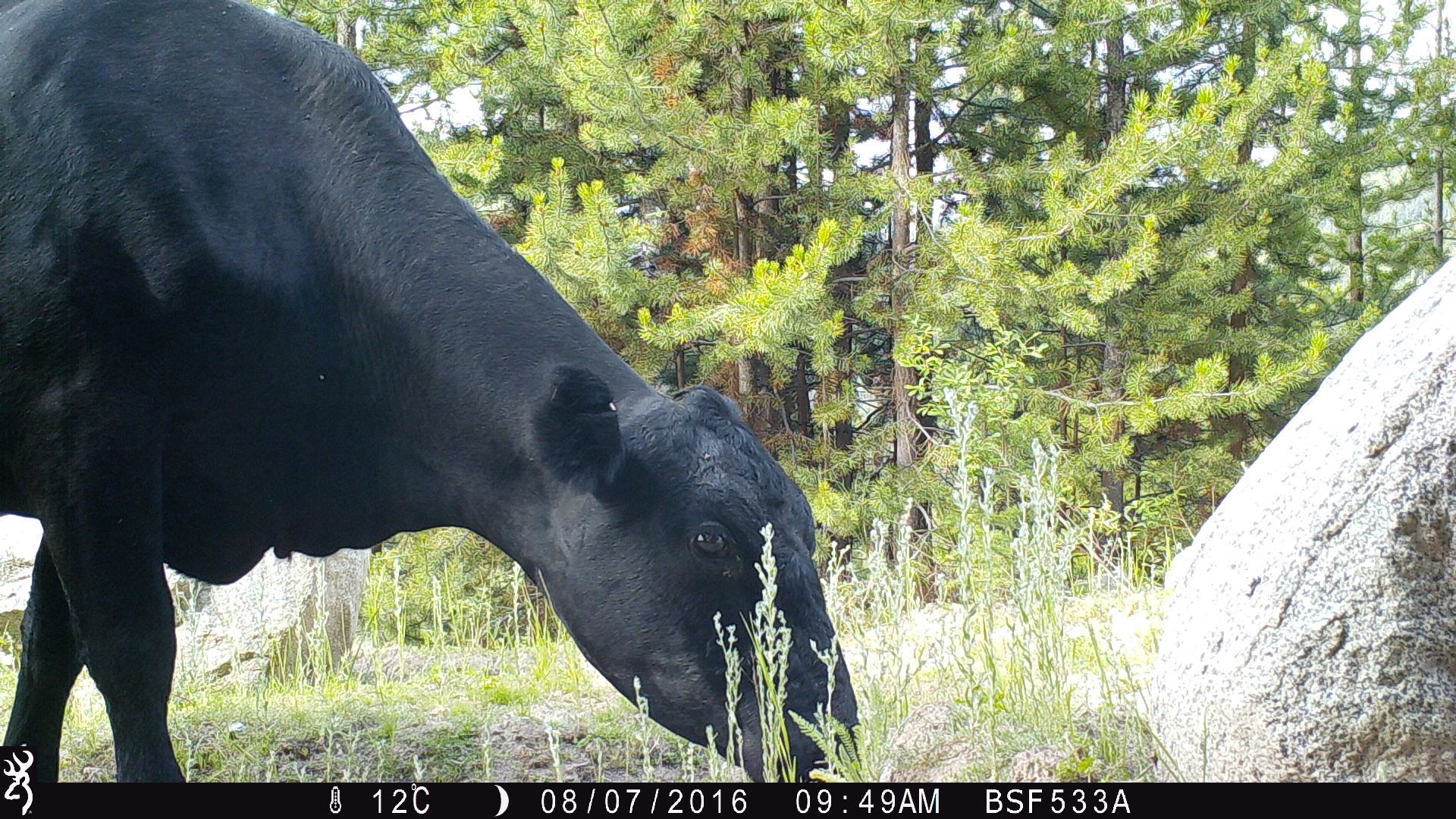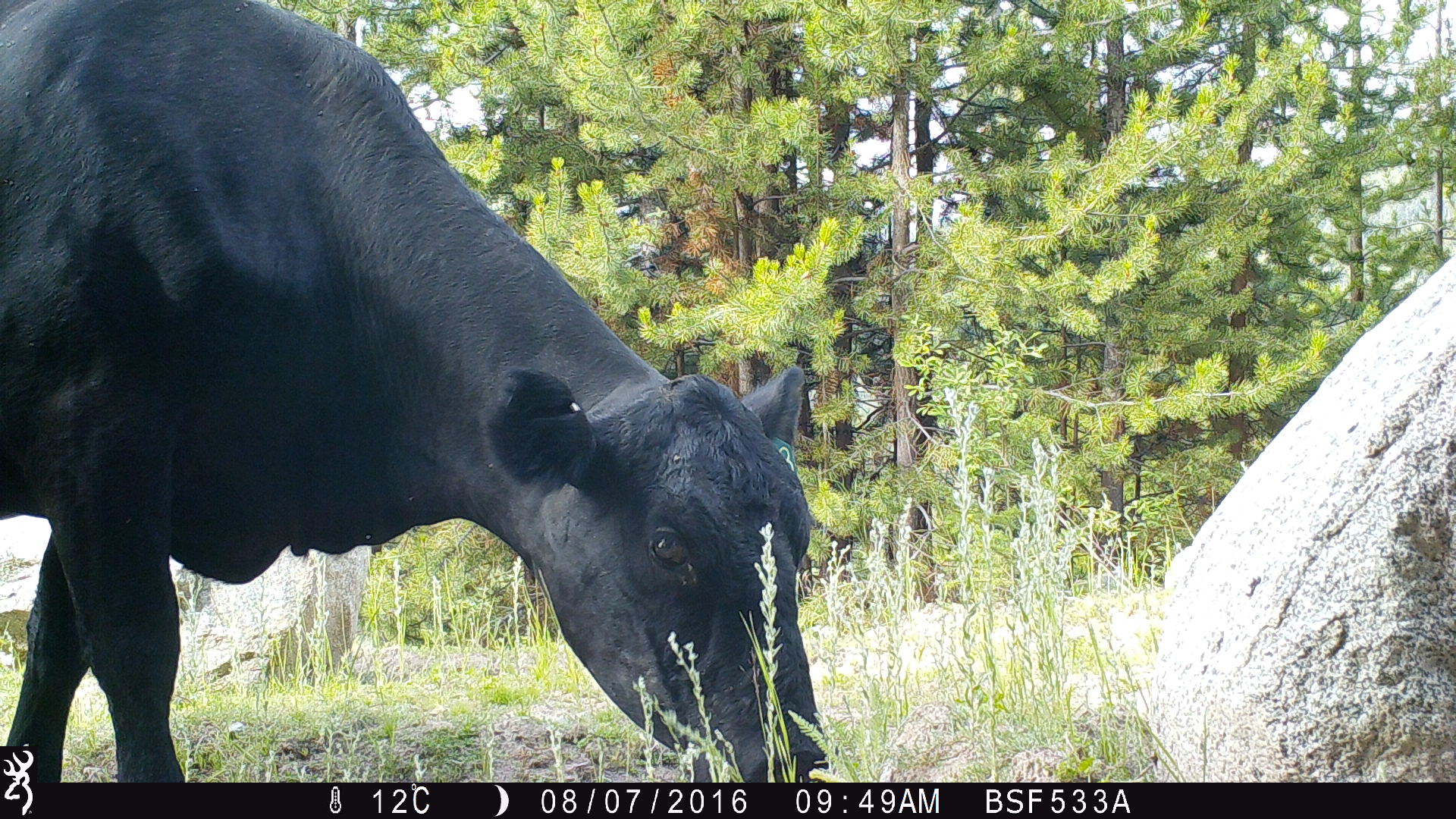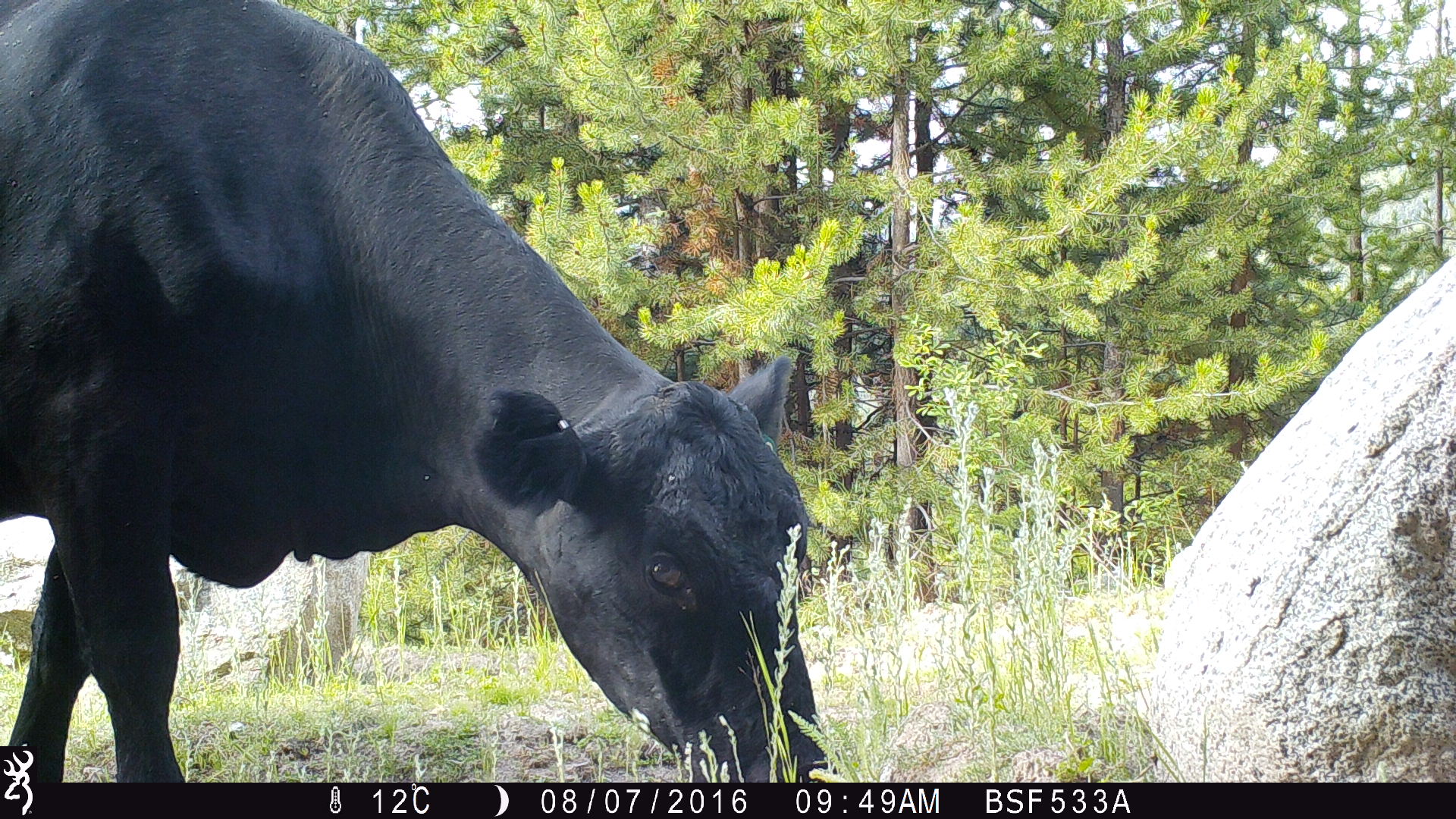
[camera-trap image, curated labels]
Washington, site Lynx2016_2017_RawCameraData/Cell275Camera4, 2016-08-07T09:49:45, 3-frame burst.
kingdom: Animalia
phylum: Chordata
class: Mammalia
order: Artiodactyla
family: Bovidae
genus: Bos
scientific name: Bos taurus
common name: domestic cattle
Domestic cattle (Bos taurus). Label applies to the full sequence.